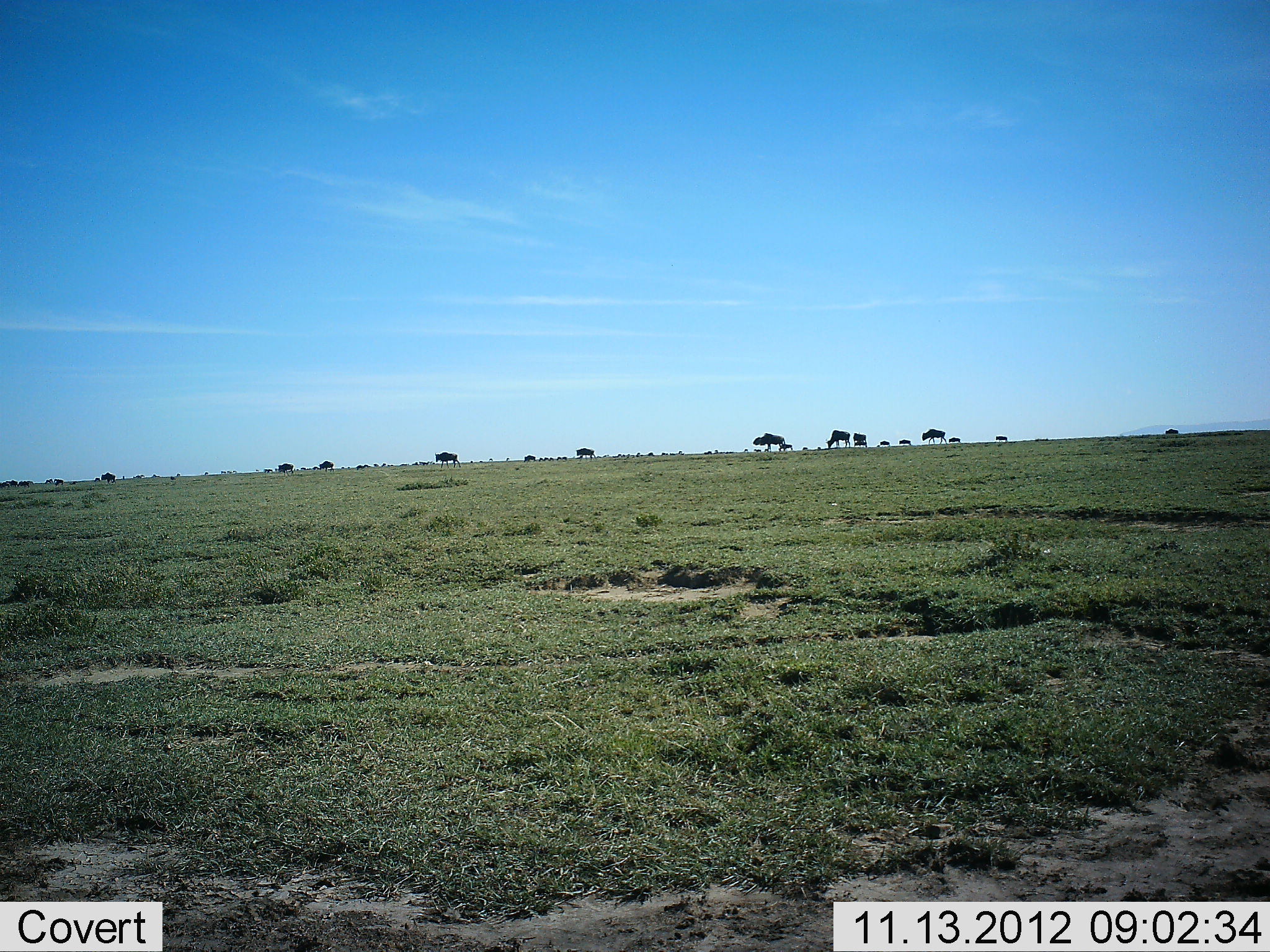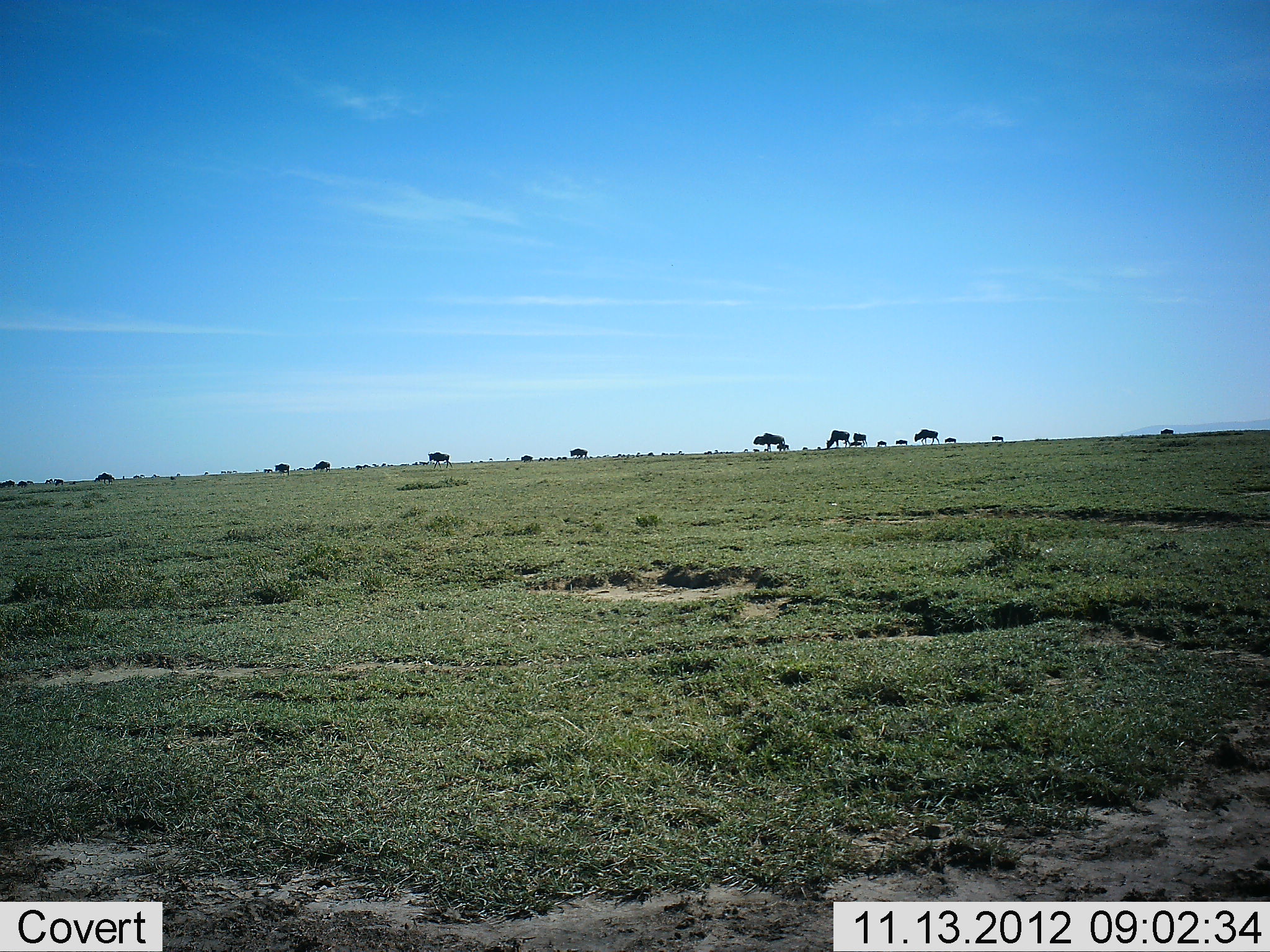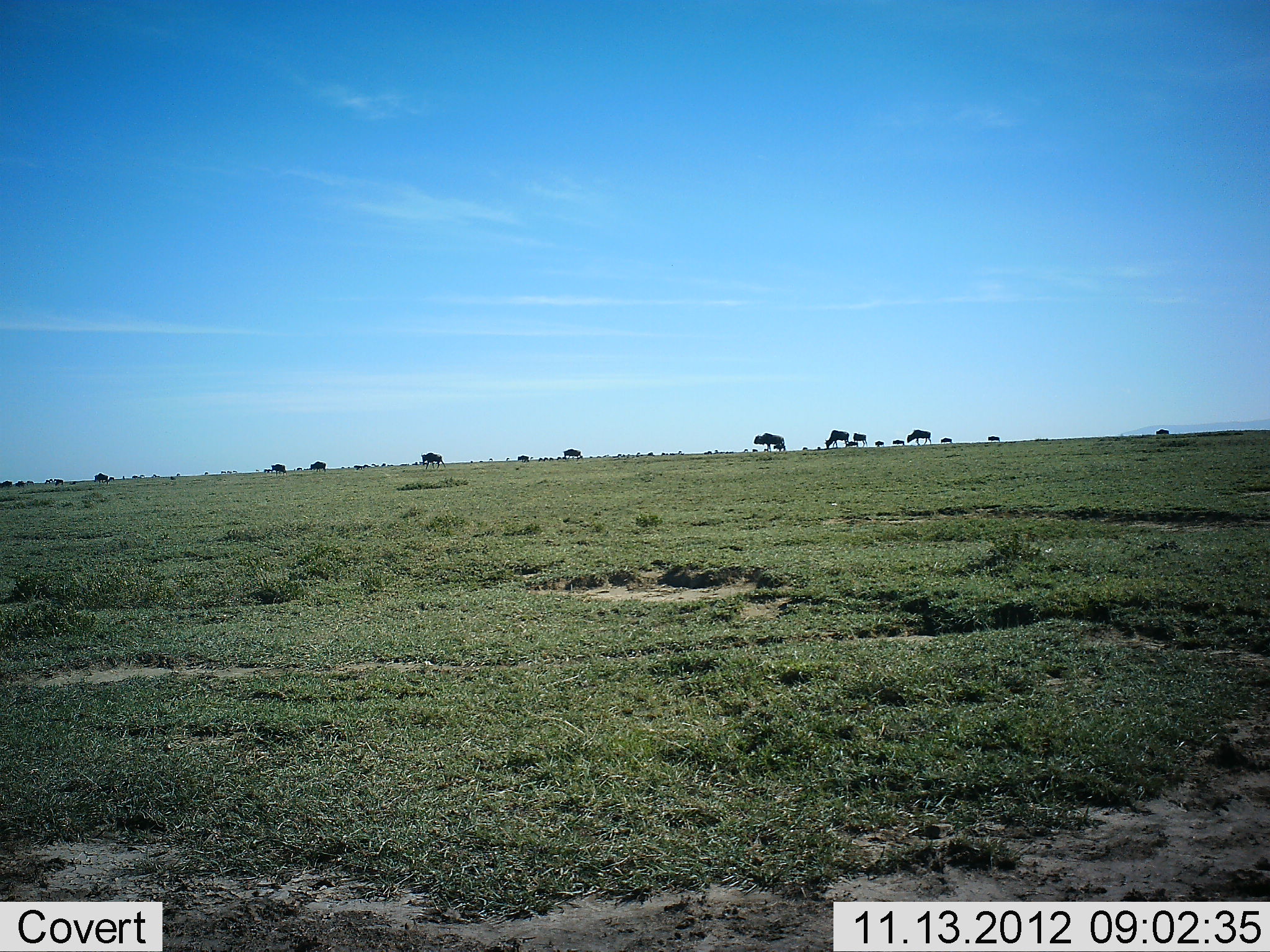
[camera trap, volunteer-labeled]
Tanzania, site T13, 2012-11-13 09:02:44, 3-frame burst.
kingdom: Animalia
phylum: Chordata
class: Mammalia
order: Artiodactyla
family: Bovidae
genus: Connochaetes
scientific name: Connochaetes taurinus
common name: blue wildebeest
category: wildebeest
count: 11-50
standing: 0%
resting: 0%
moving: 100%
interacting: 0%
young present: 0%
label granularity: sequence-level